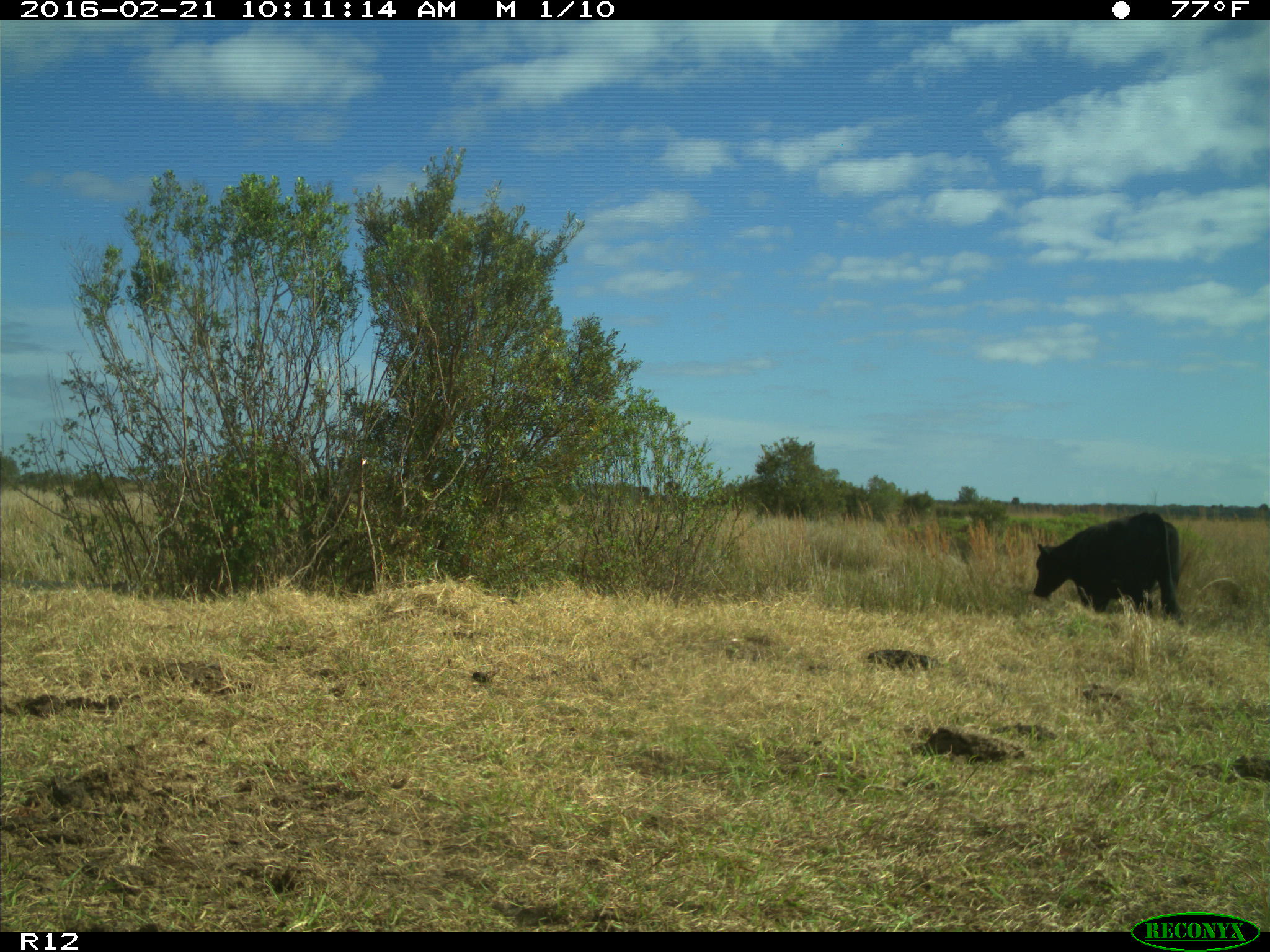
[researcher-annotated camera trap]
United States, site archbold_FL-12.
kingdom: Animalia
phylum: Chordata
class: Mammalia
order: Artiodactyla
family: Bovidae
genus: Bos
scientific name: Bos taurus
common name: domestic cow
Bos taurus (domestic cow).